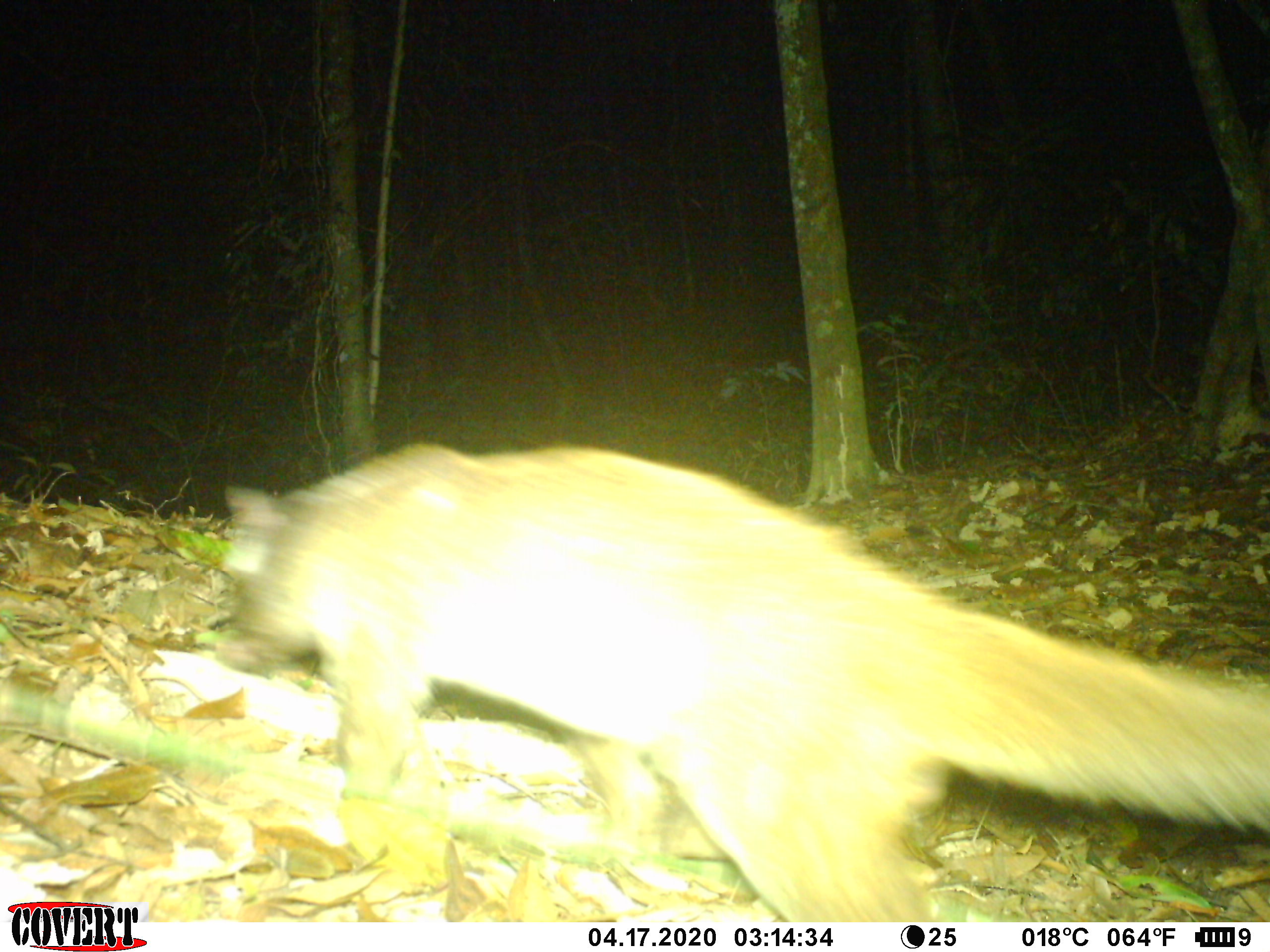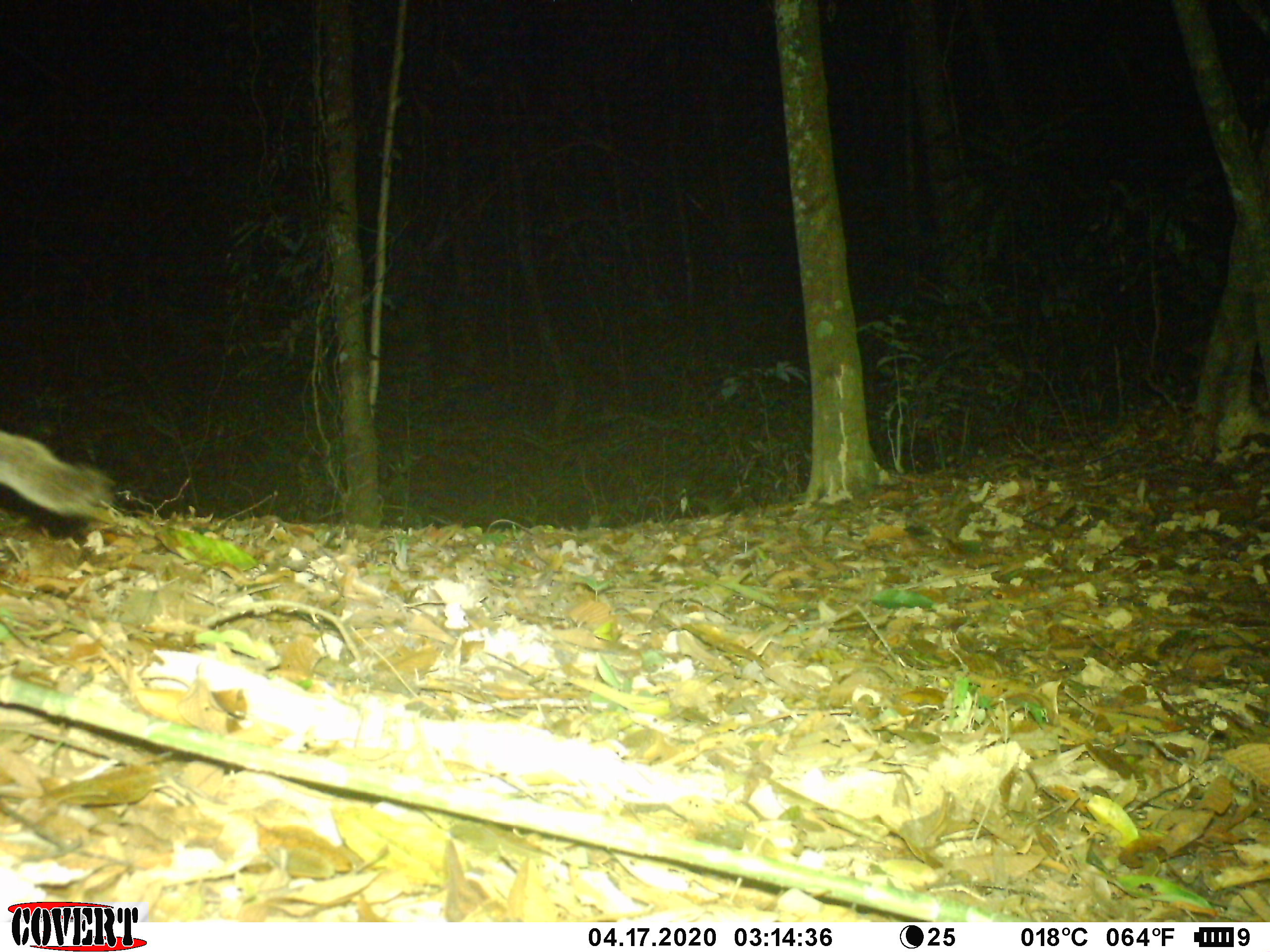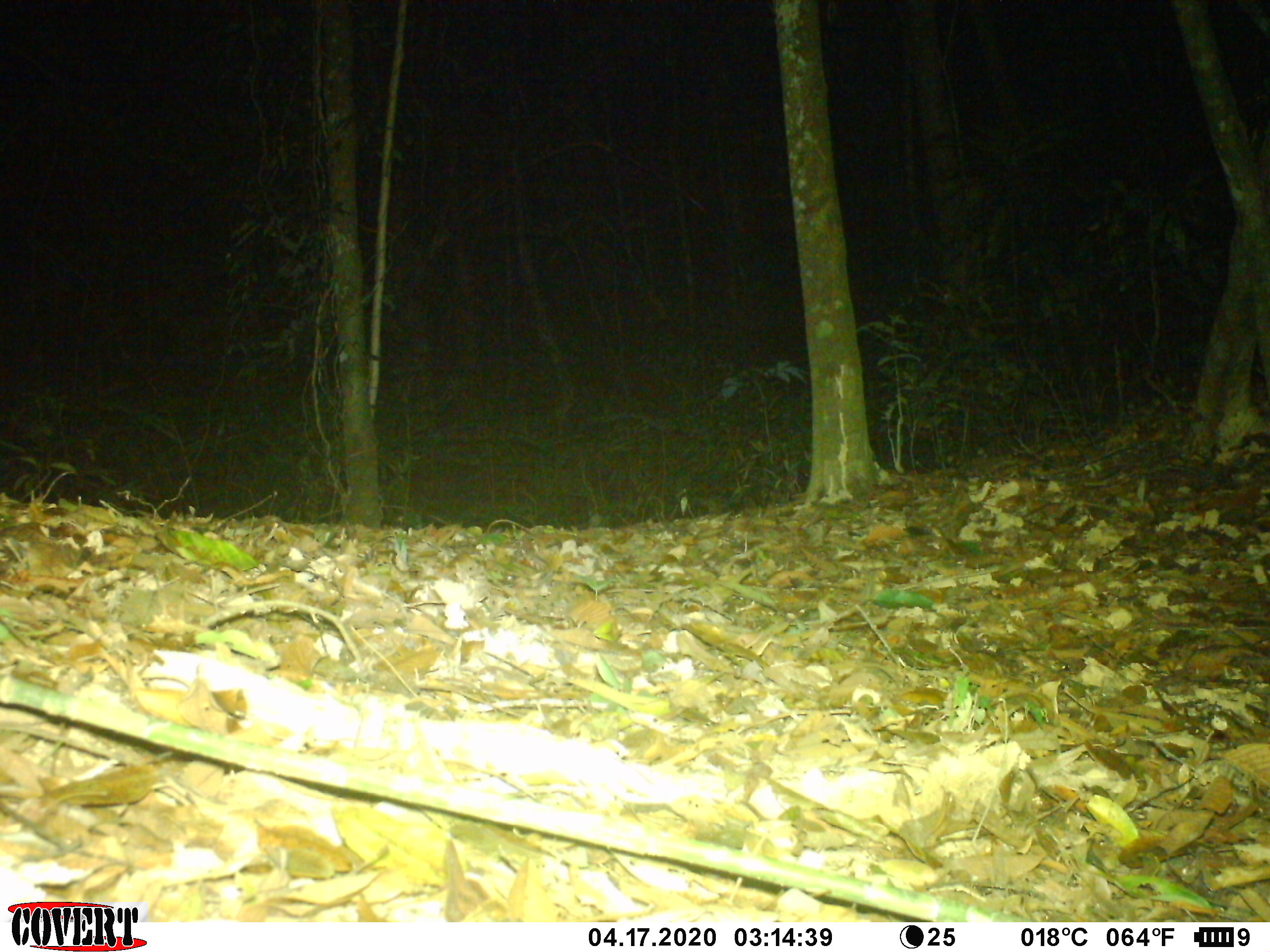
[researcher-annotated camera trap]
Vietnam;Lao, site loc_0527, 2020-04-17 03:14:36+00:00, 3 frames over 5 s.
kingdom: Animalia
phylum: Chordata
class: Mammalia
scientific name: Mammalia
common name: mammal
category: unidentified small mammal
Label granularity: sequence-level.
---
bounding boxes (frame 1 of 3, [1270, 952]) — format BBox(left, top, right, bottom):
unidentified small mammal: BBox(213, 440, 1267, 922)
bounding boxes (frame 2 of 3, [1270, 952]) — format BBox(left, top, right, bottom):
unidentified small mammal: BBox(0, 429, 117, 523)